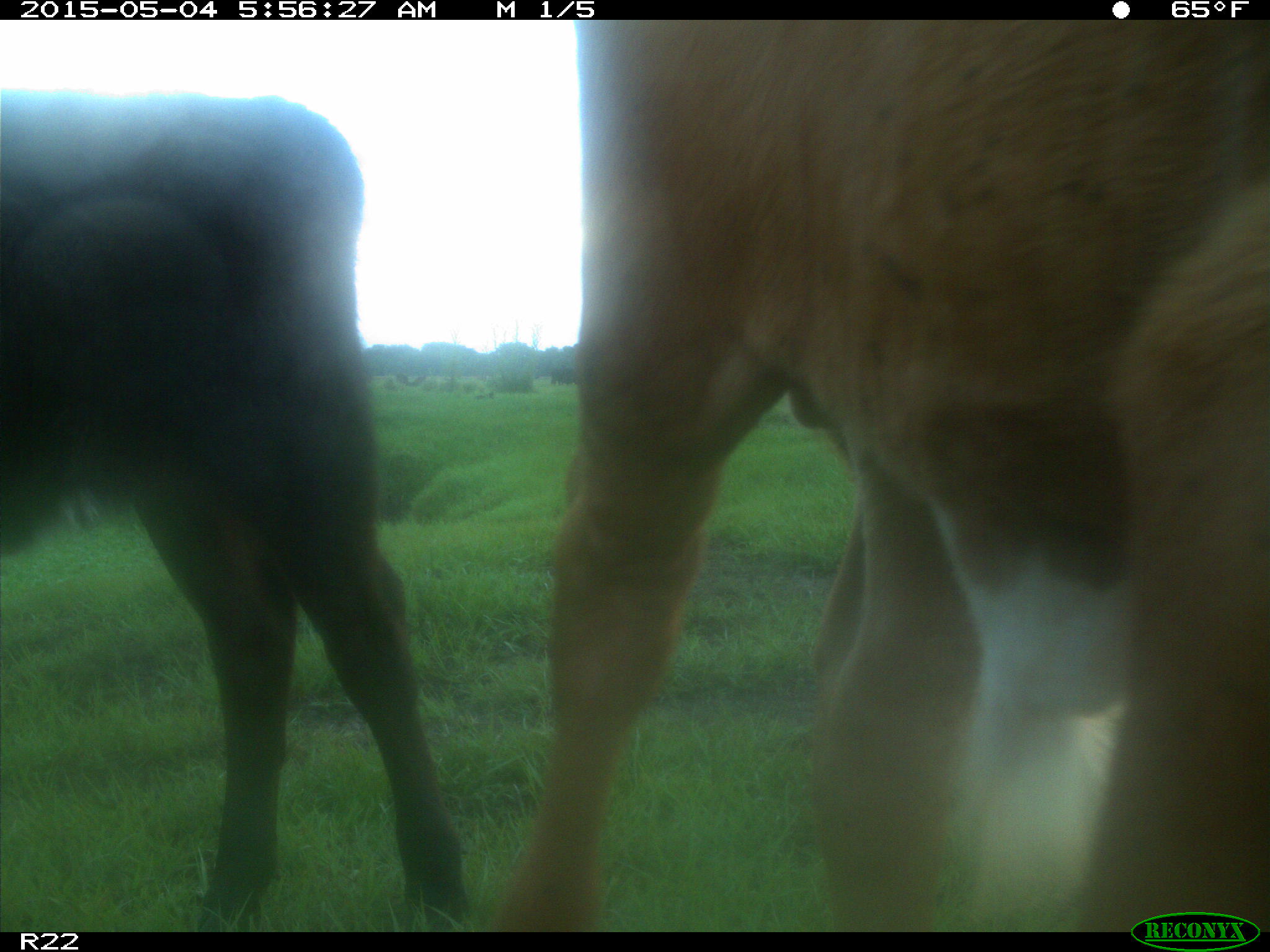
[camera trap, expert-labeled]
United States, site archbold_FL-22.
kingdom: Animalia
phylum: Chordata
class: Mammalia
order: Artiodactyla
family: Bovidae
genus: Bos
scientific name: Bos taurus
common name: domestic cow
Bos taurus (domestic cow).